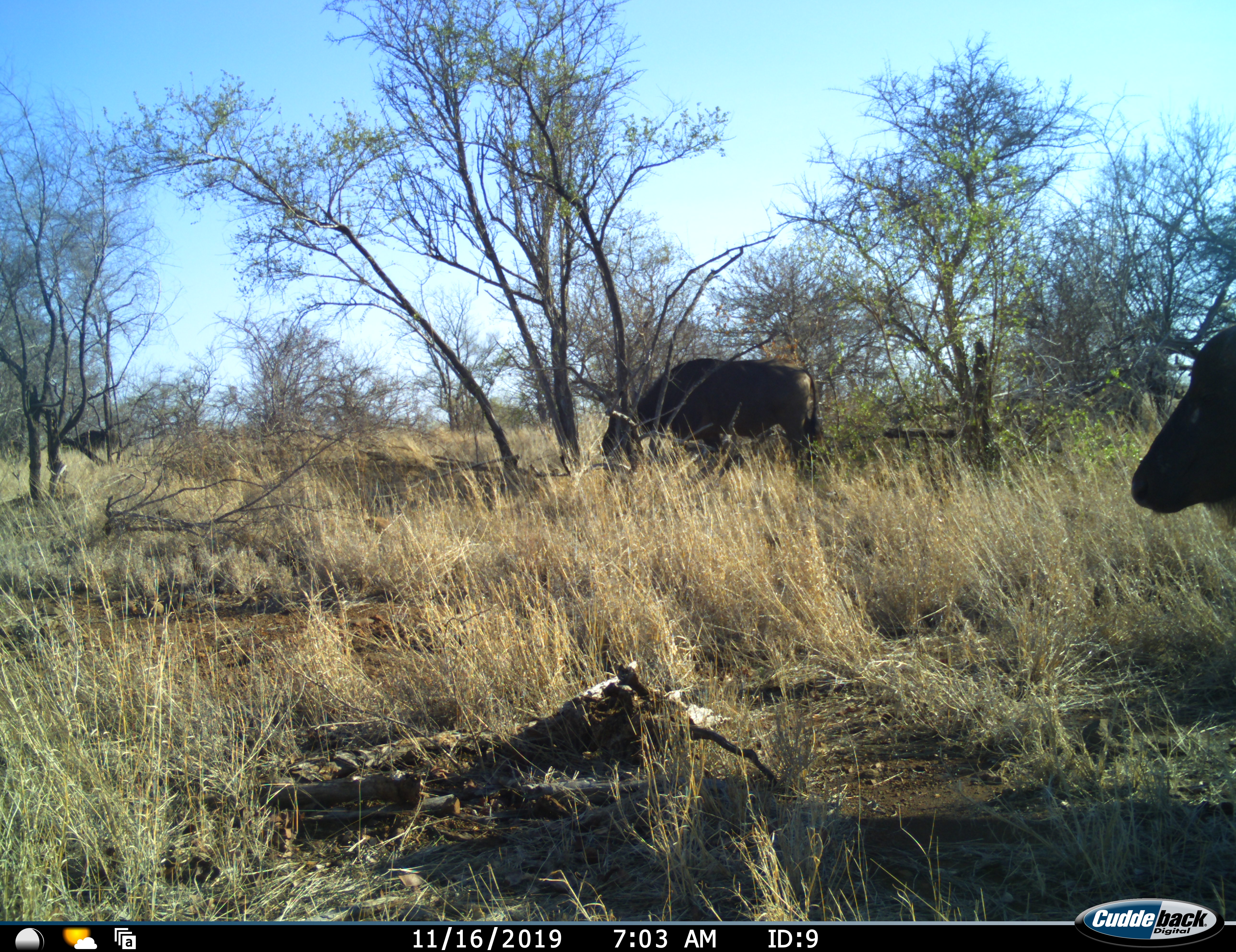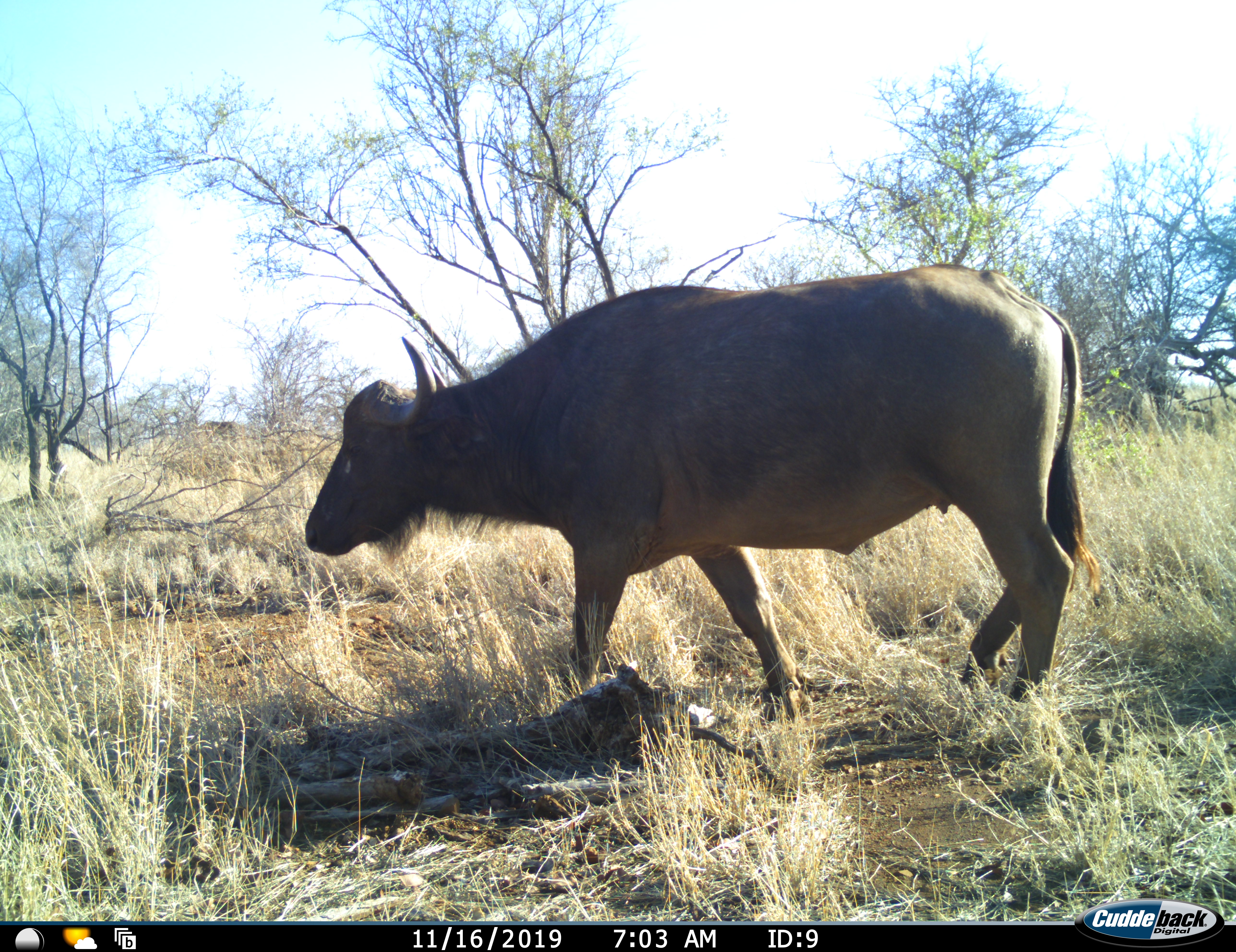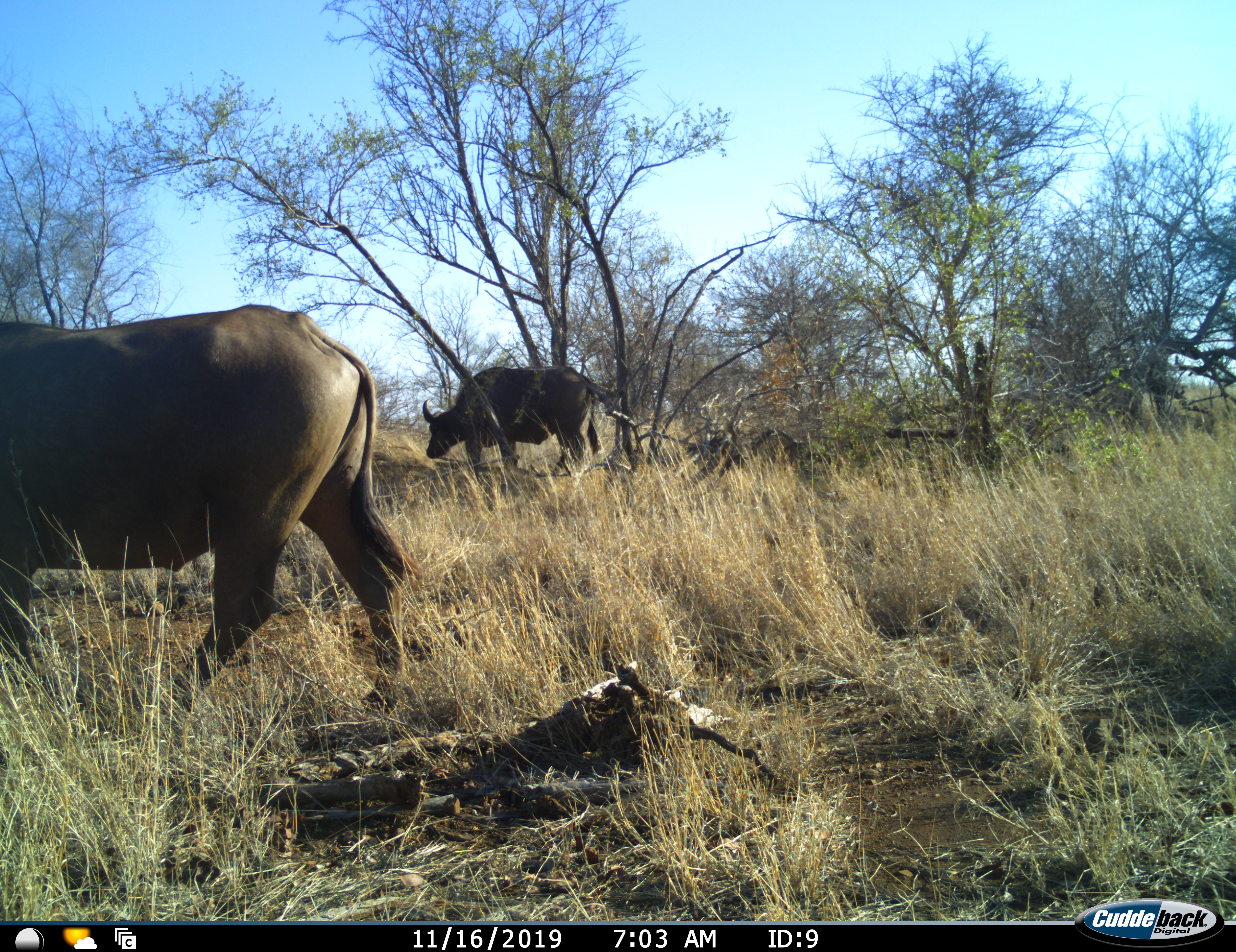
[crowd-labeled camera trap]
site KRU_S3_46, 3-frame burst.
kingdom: Animalia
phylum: Chordata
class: Mammalia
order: Artiodactyla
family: Bovidae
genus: Syncerus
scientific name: Syncerus caffer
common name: african buffalo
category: buffalo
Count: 2.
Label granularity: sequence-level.